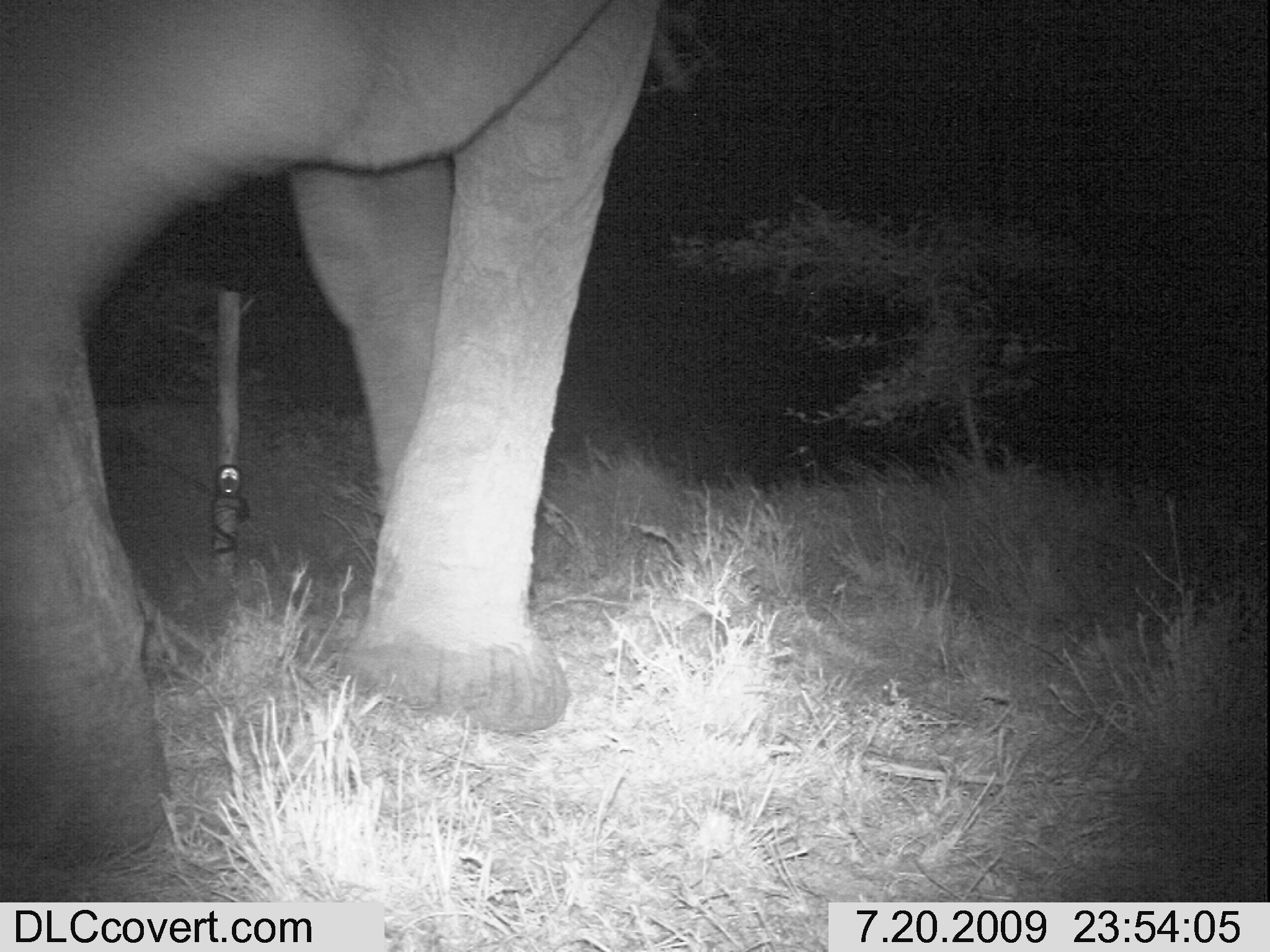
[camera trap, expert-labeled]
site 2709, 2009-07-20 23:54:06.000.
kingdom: Animalia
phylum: Chordata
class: Mammalia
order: Proboscidea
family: Elephantidae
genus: Loxodonta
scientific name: Loxodonta africana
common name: african bush elephant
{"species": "Loxodonta africana (african bush elephant)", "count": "1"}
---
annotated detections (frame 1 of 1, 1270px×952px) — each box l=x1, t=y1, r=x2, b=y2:
loxodonta africana: l=2, t=2, r=649, b=884